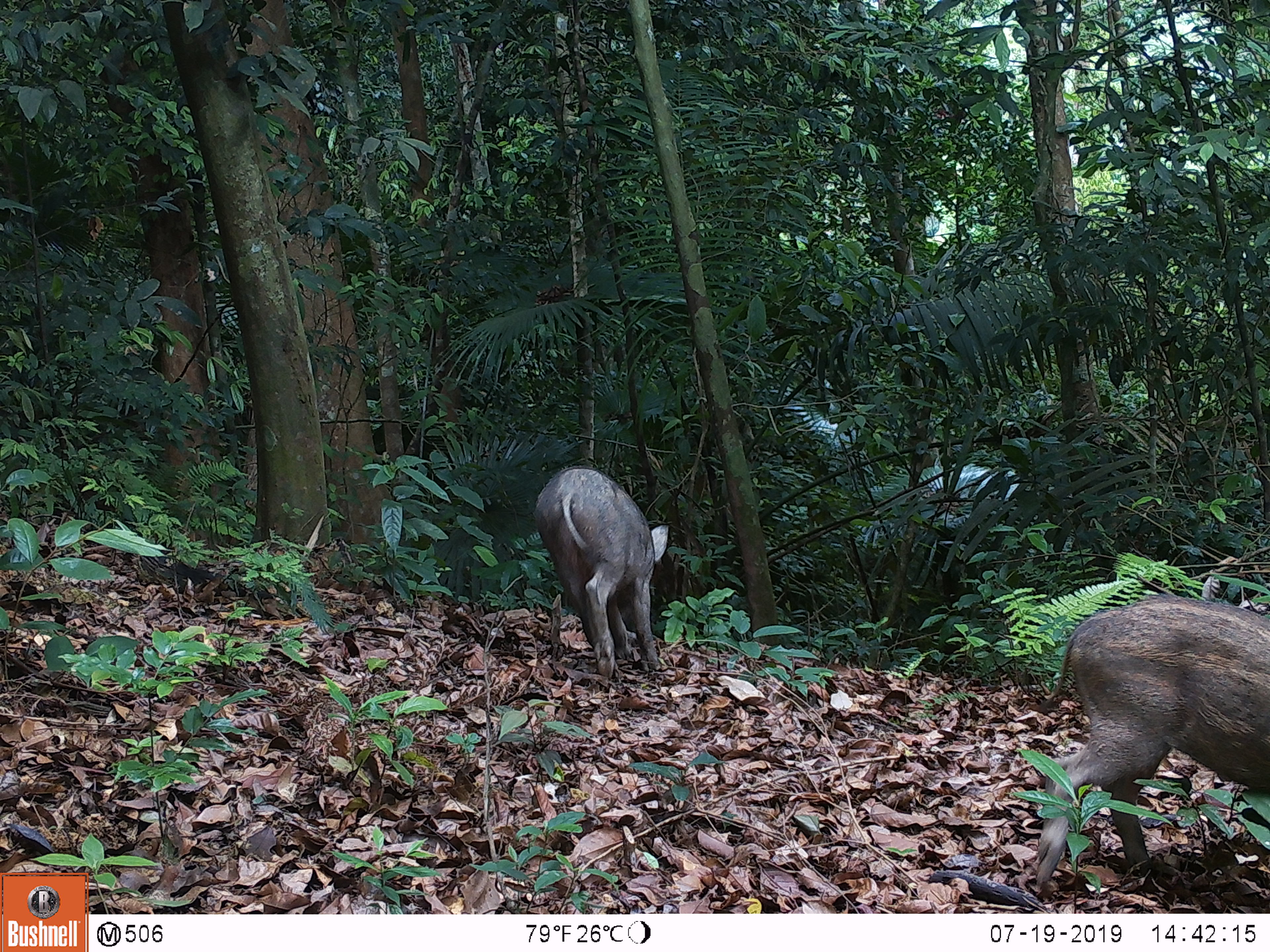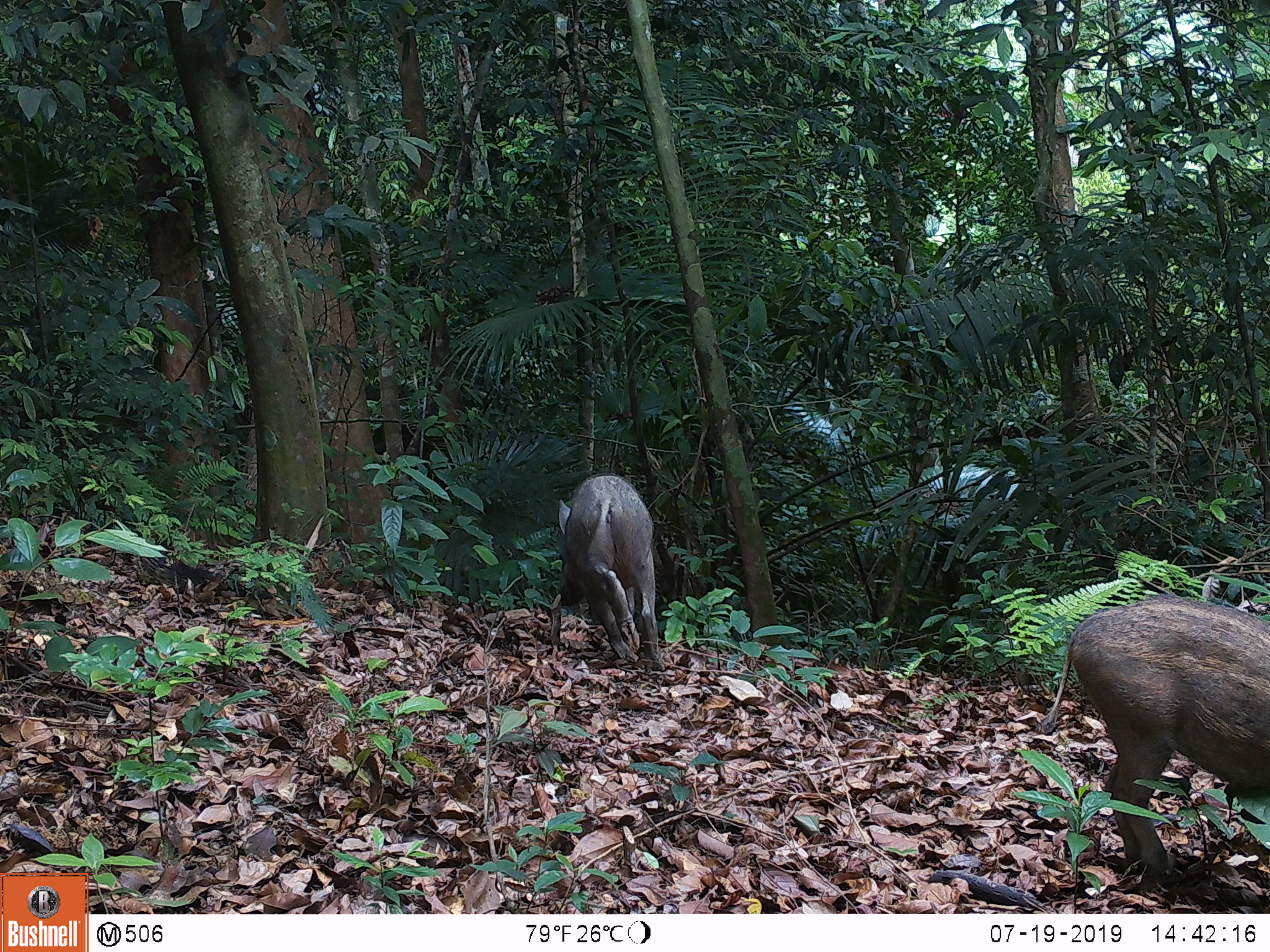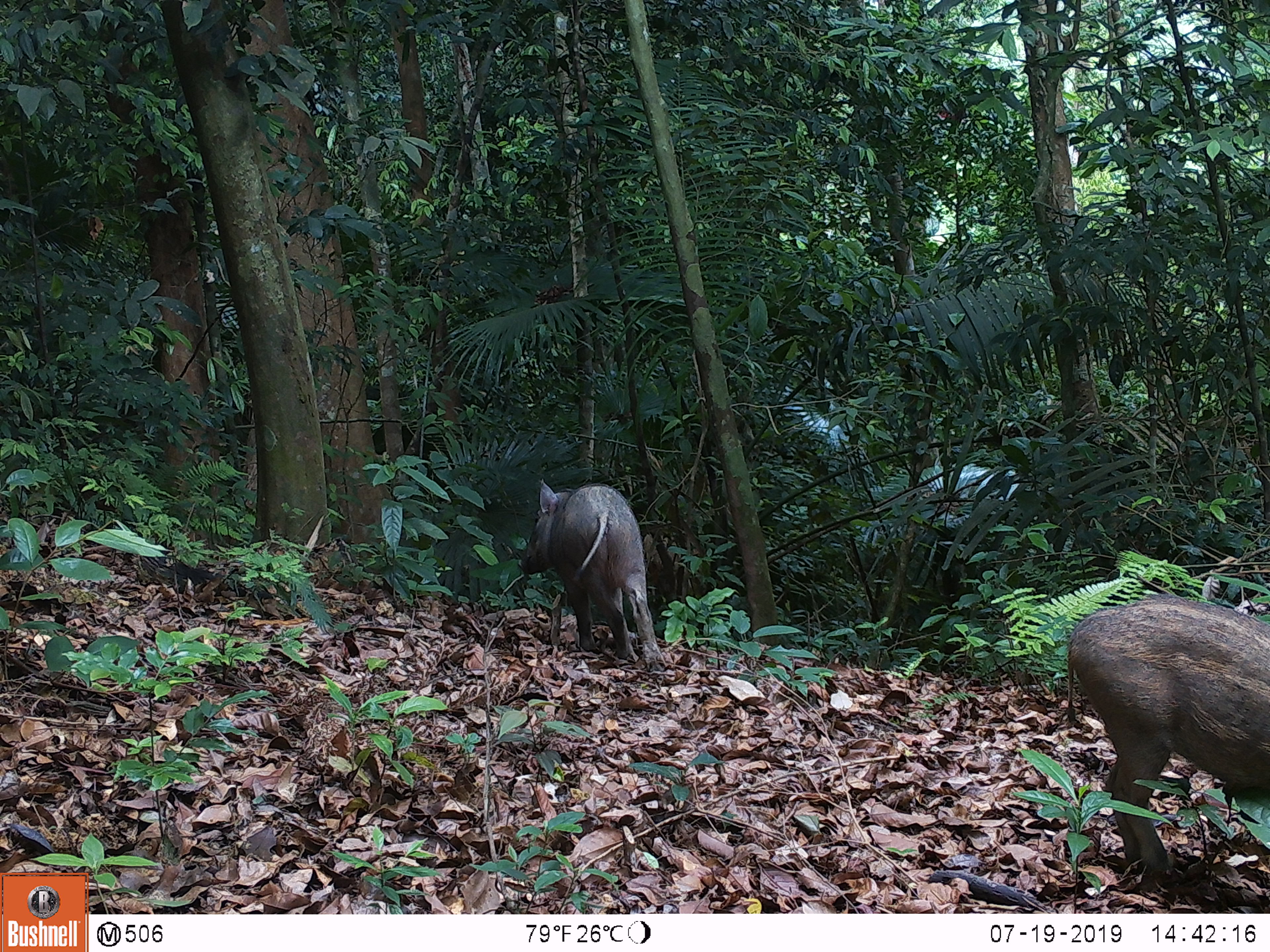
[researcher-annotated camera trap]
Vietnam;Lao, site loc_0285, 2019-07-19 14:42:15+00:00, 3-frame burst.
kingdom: Animalia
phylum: Chordata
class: Mammalia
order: Artiodactyla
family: Suidae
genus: Sus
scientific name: Sus scrofa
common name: eurasian wild pig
Eurasian wild pig (Sus scrofa). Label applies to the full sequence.